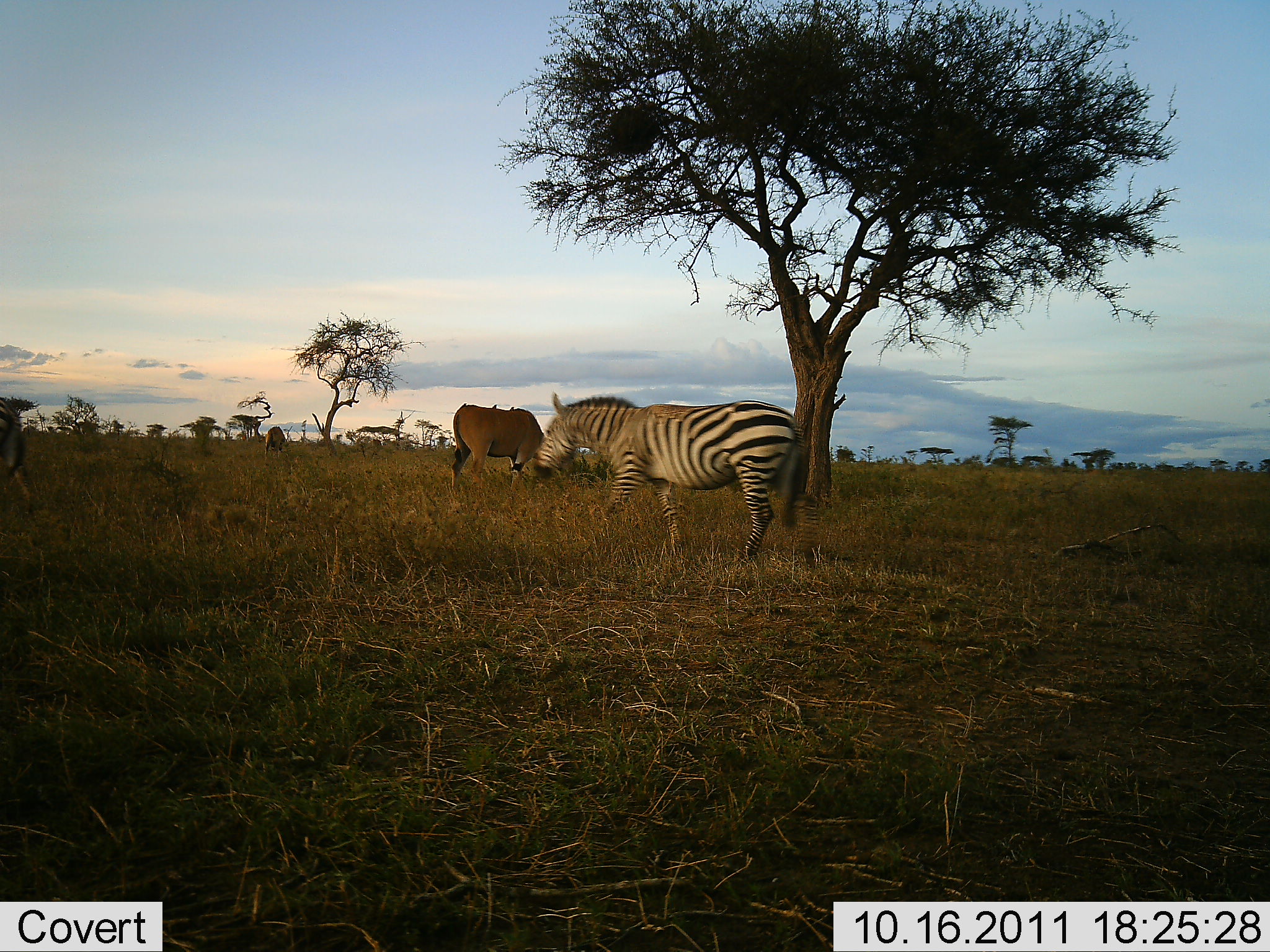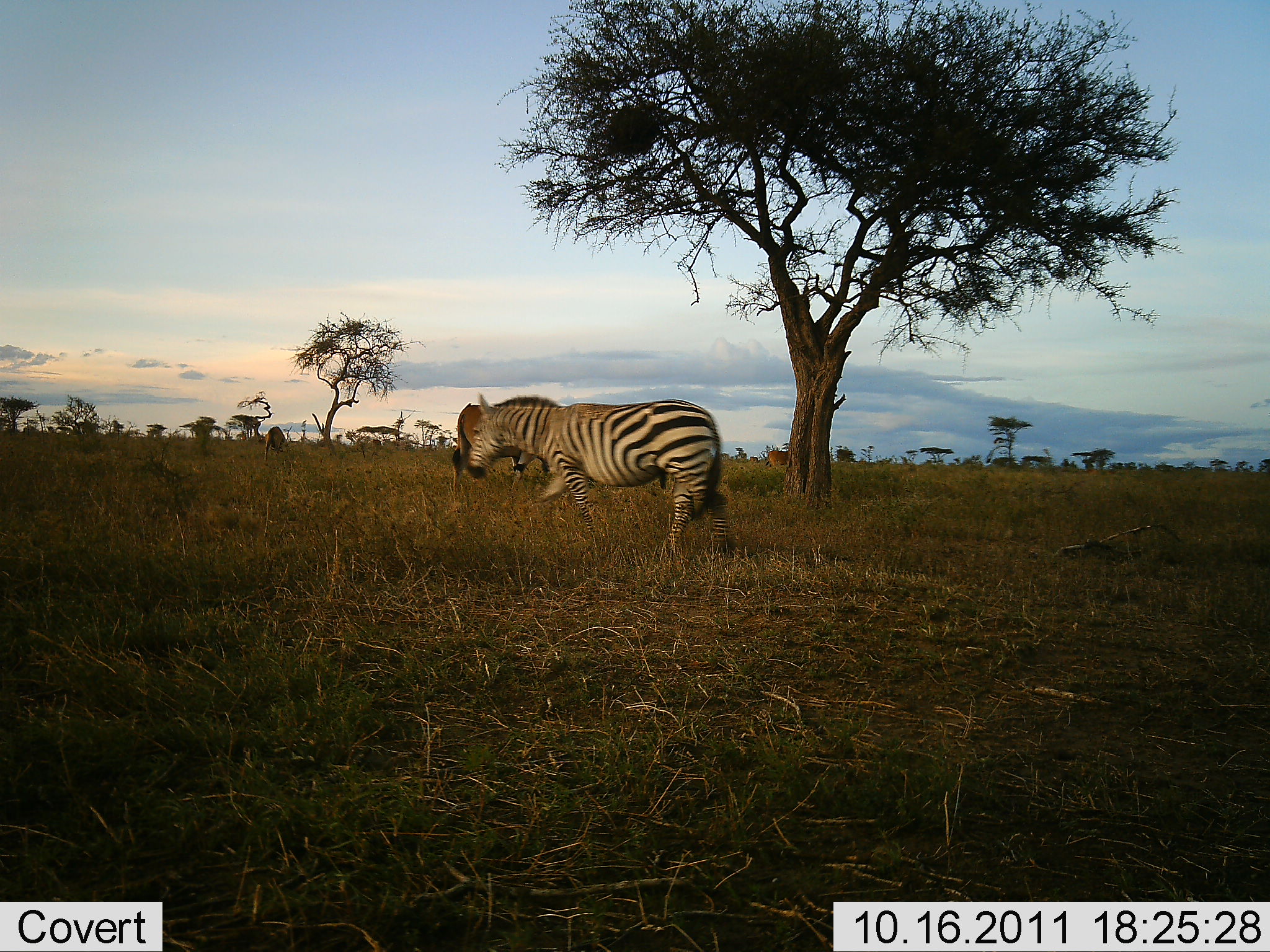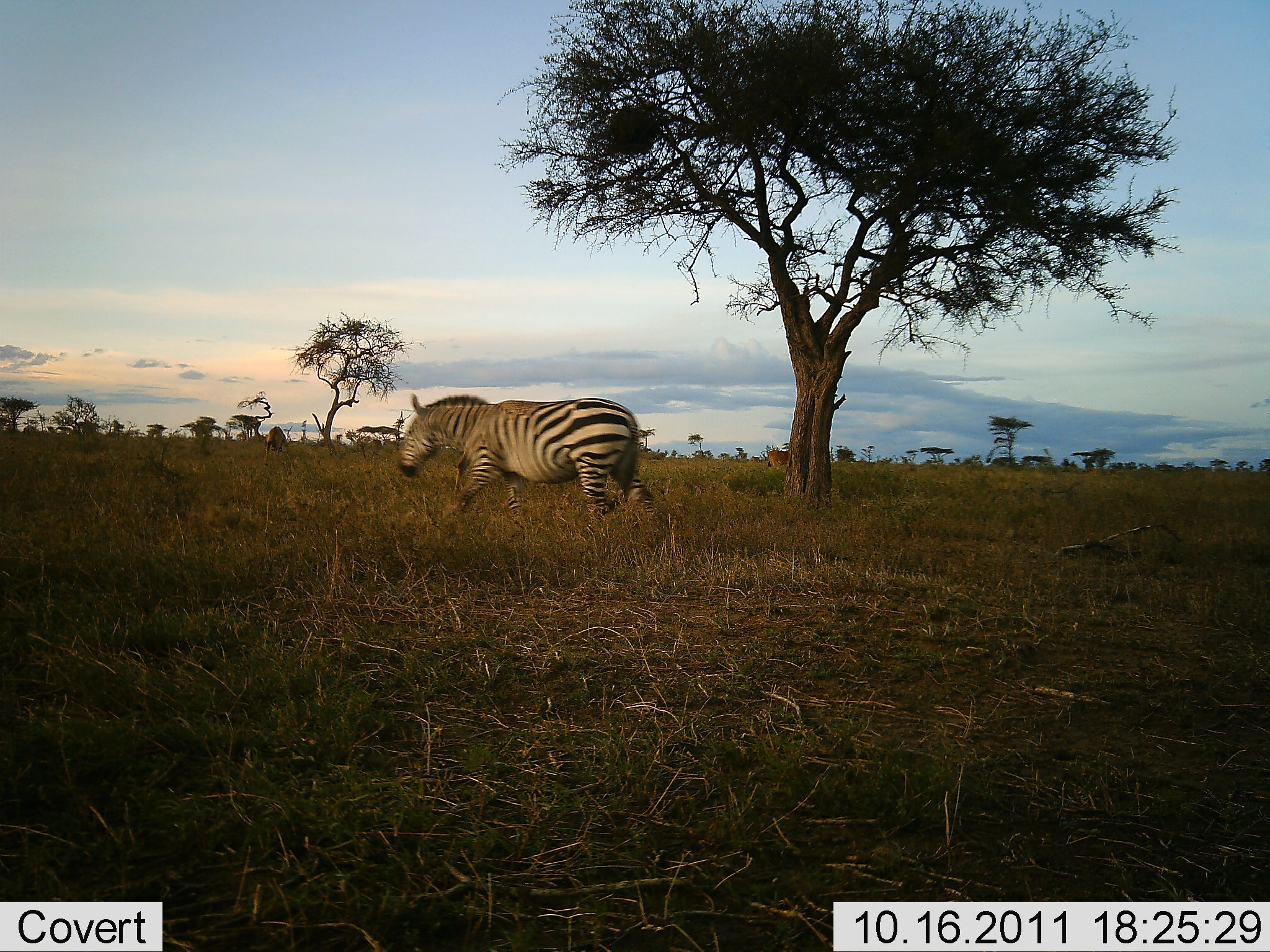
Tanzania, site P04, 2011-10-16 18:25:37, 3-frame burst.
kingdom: Animalia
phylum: Chordata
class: Mammalia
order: Artiodactyla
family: Bovidae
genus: Tragelaphus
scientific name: Tragelaphus oryx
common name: eland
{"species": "eland (Tragelaphus oryx)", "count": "1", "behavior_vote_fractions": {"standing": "11%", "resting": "0%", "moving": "0%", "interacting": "0%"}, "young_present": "0%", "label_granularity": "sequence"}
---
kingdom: Animalia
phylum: Chordata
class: Mammalia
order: Perissodactyla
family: Equidae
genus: Equus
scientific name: Equus quagga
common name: plains zebra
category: zebra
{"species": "zebra (plains zebra) (Equus quagga)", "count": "1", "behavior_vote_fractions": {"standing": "4%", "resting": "0%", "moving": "96%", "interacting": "0%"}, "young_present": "0%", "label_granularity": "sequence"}